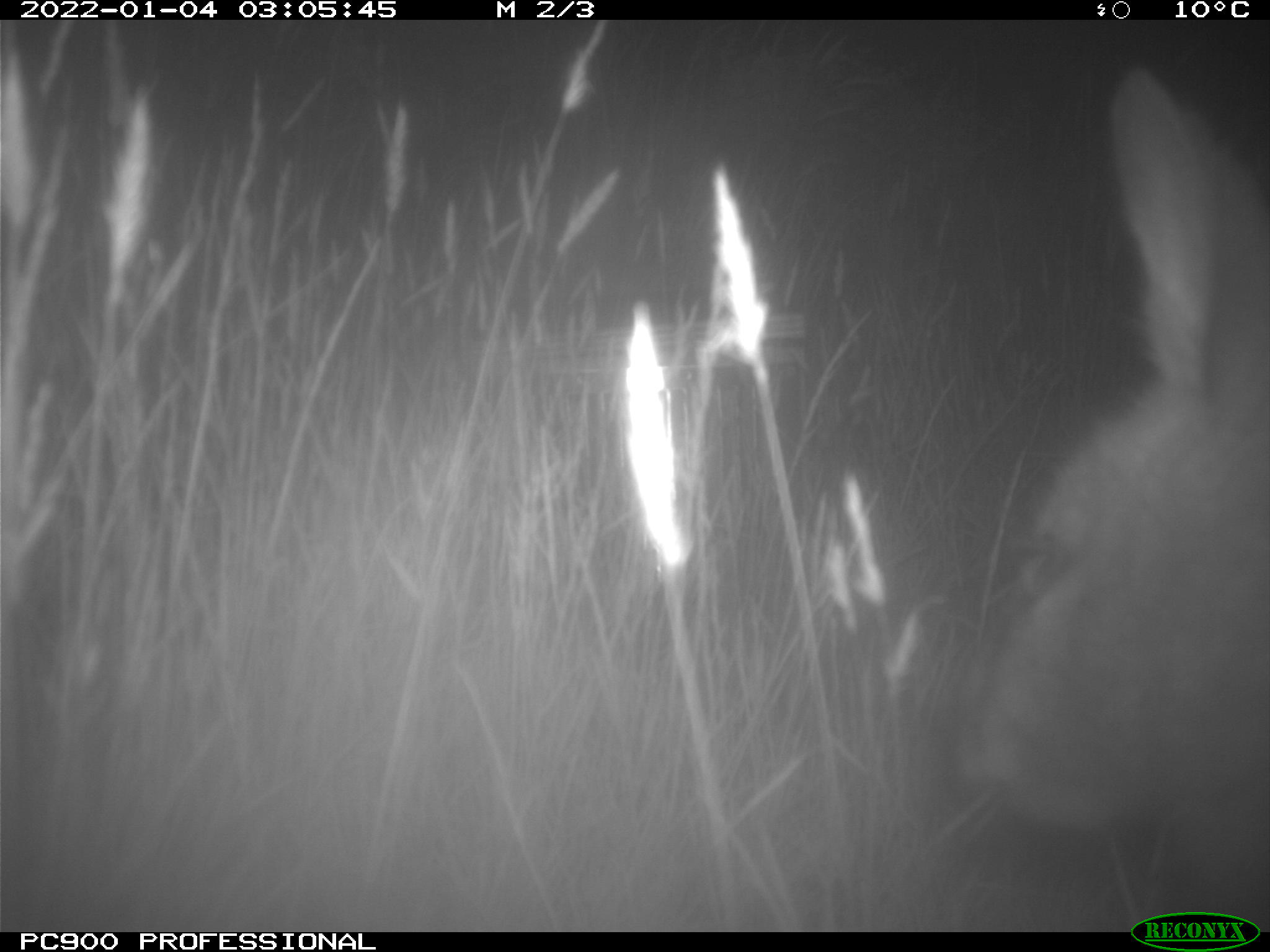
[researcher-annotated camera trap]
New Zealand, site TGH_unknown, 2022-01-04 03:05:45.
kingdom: Animalia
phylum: Chordata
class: Mammalia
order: Diprotodontia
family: Macropodidae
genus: Notamacropus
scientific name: Notamacropus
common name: wallaby